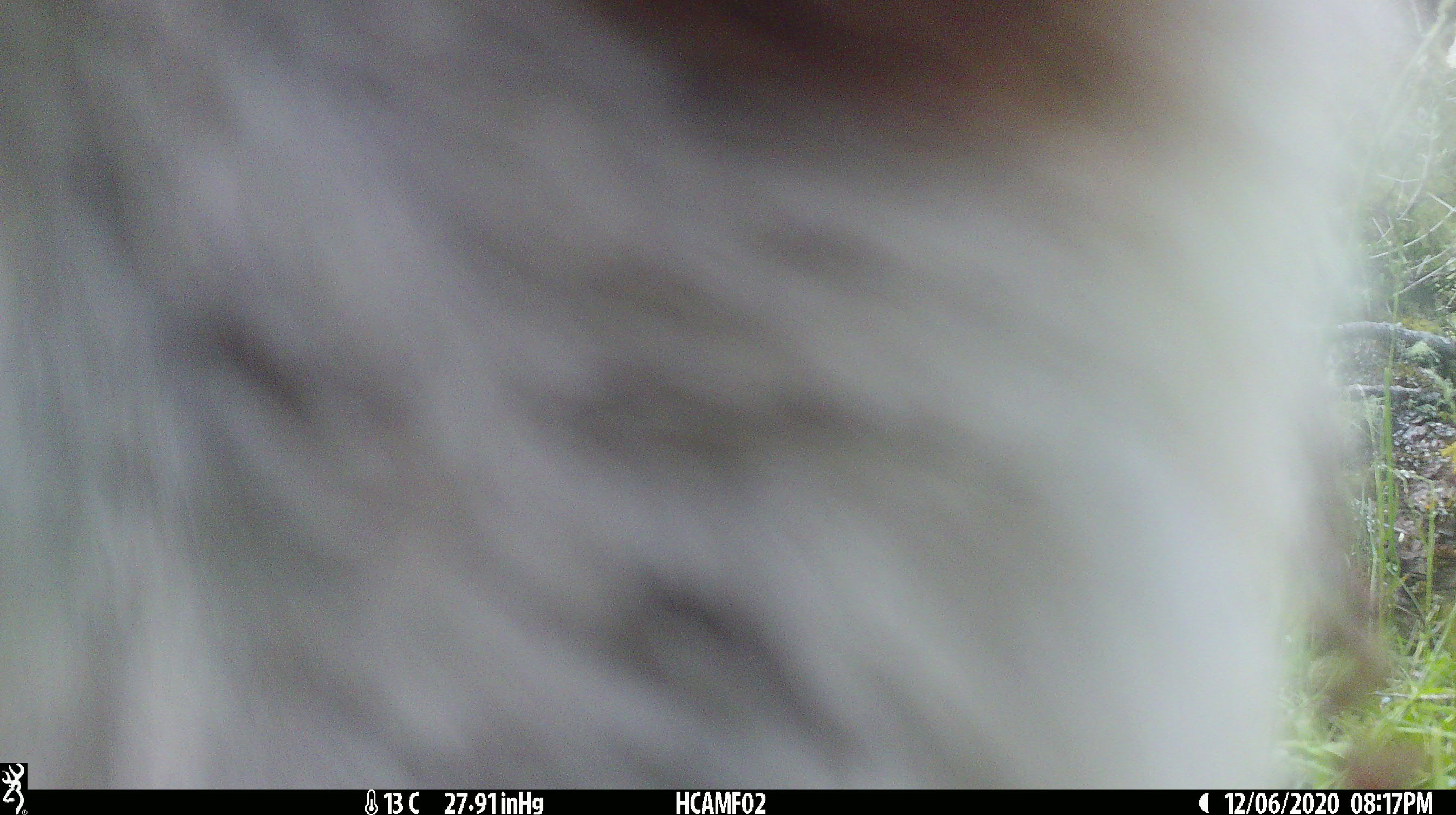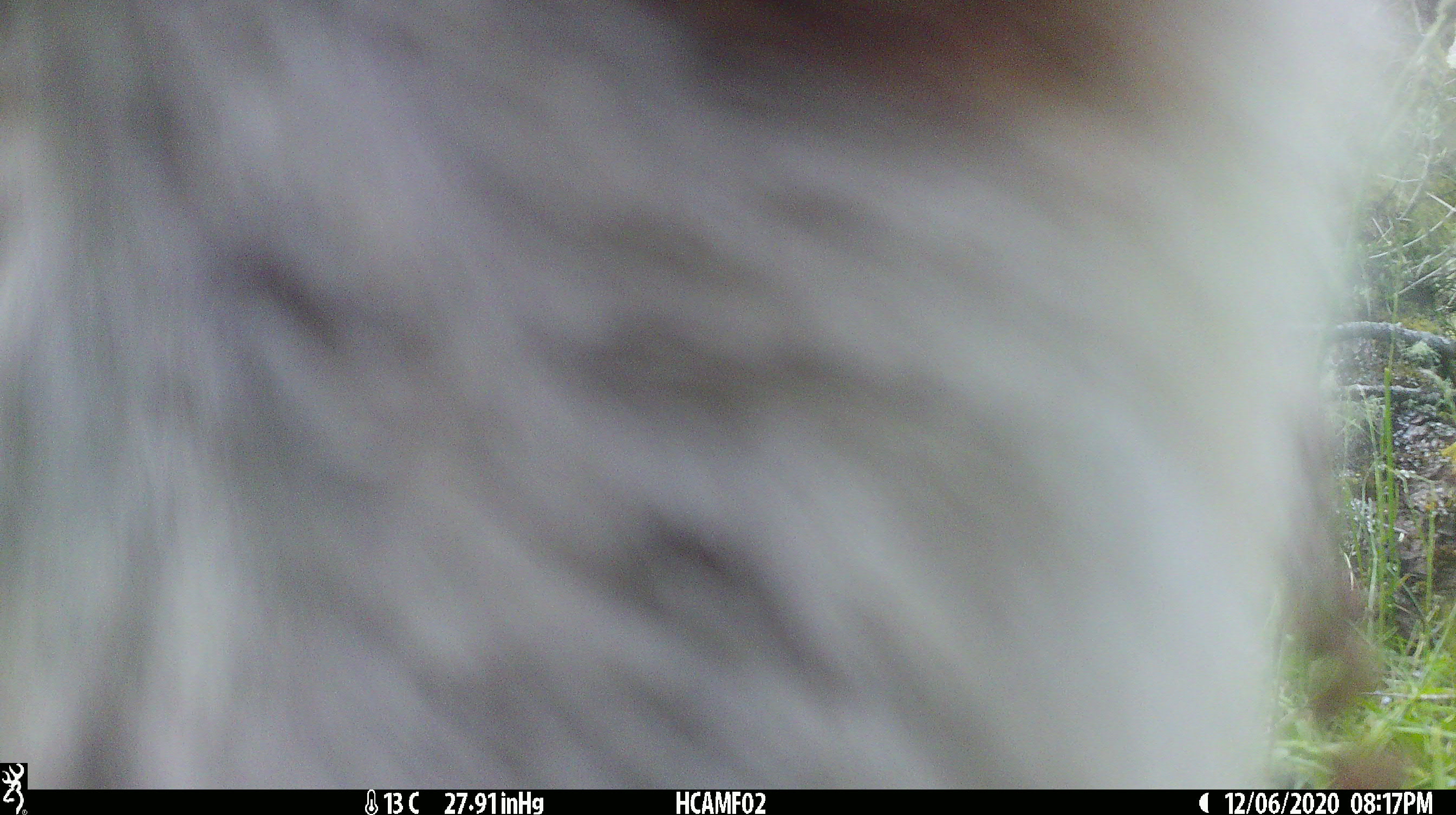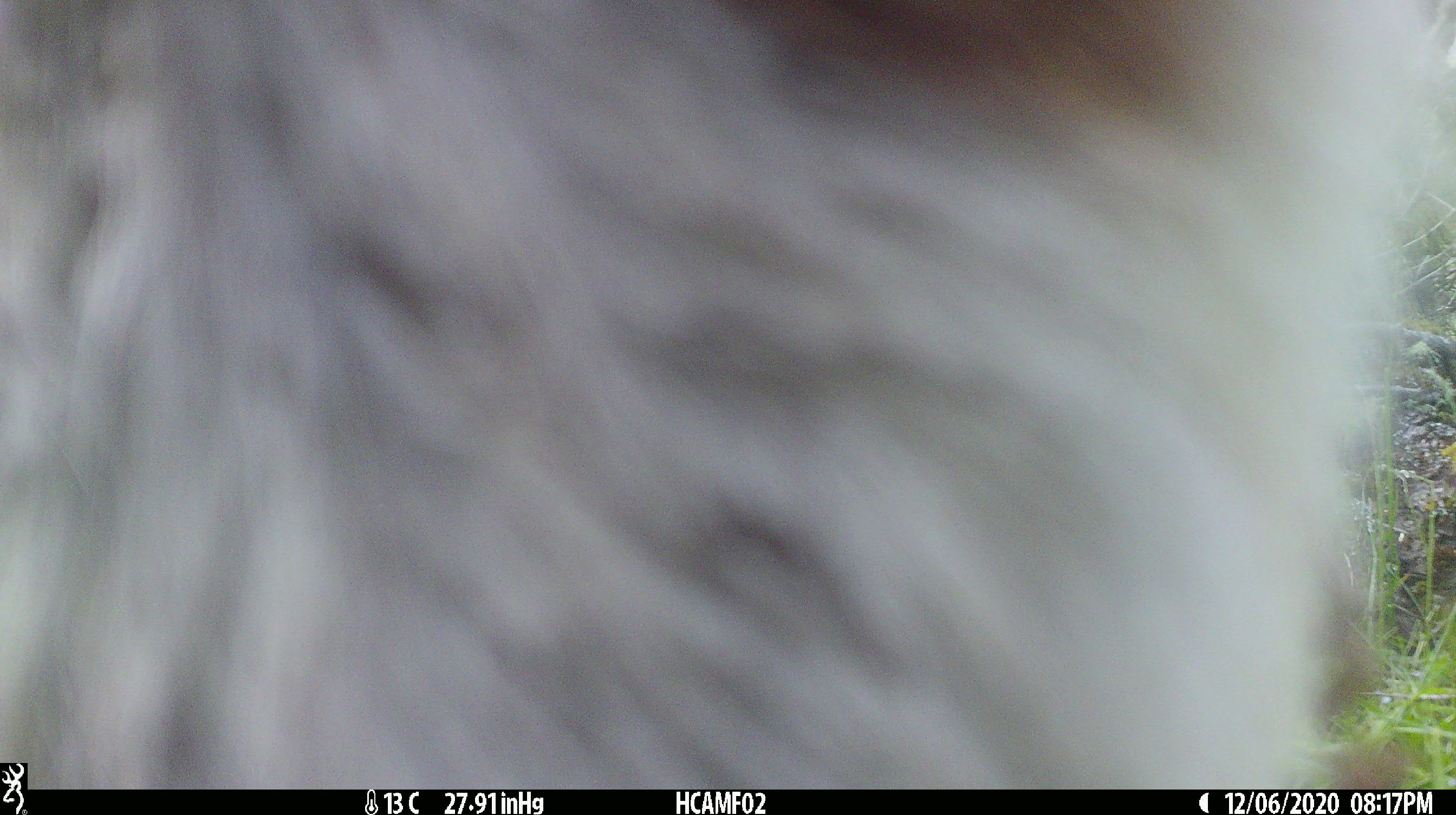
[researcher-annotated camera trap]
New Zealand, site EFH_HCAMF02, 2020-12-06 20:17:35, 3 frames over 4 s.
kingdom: Animalia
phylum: Chordata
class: Mammalia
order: Artiodactyla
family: Bovidae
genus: Bos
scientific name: Bos taurus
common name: domestic cow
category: cow